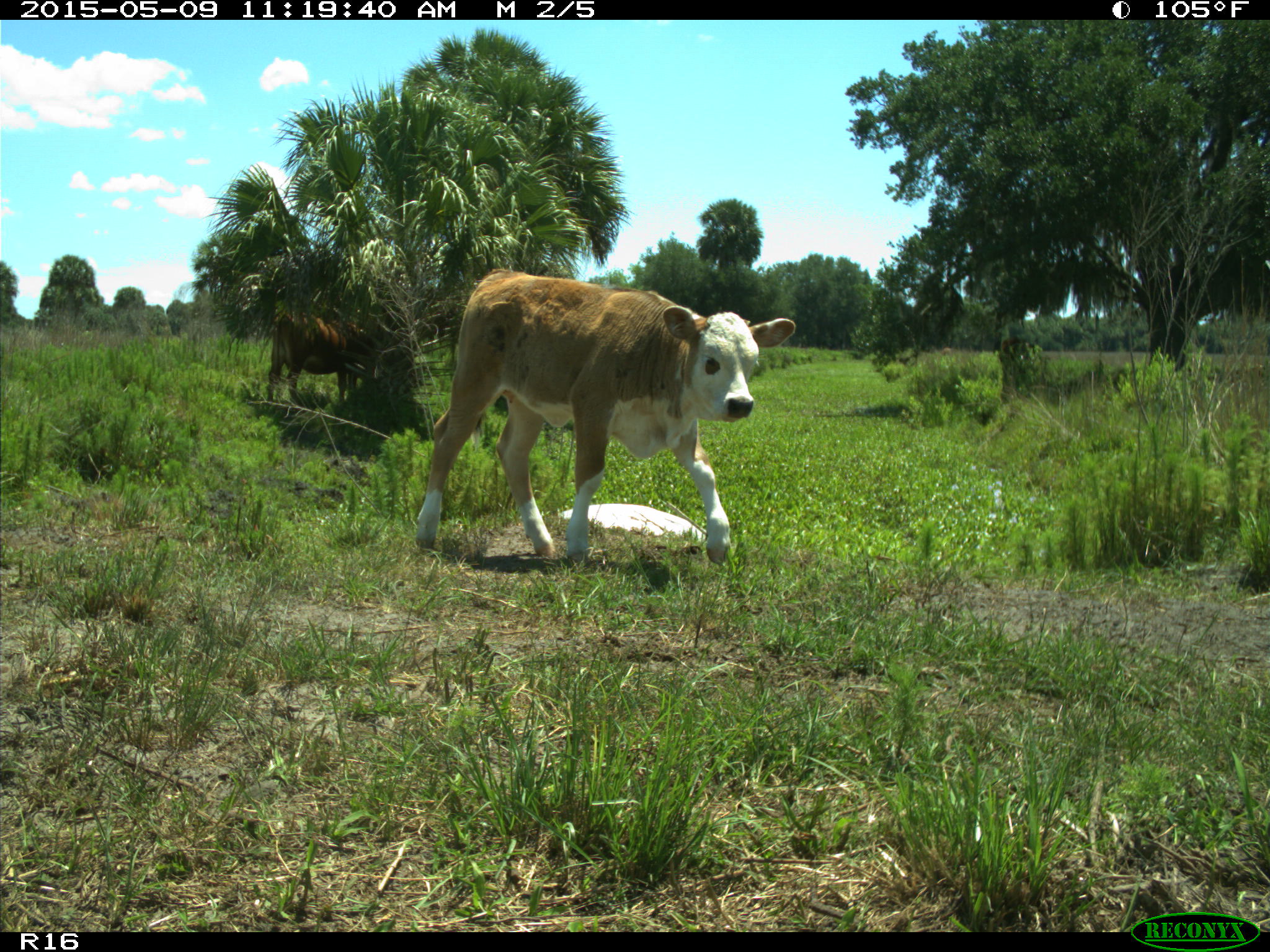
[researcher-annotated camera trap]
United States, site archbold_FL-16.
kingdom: Animalia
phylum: Chordata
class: Mammalia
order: Artiodactyla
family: Bovidae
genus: Bos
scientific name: Bos taurus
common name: domestic cow